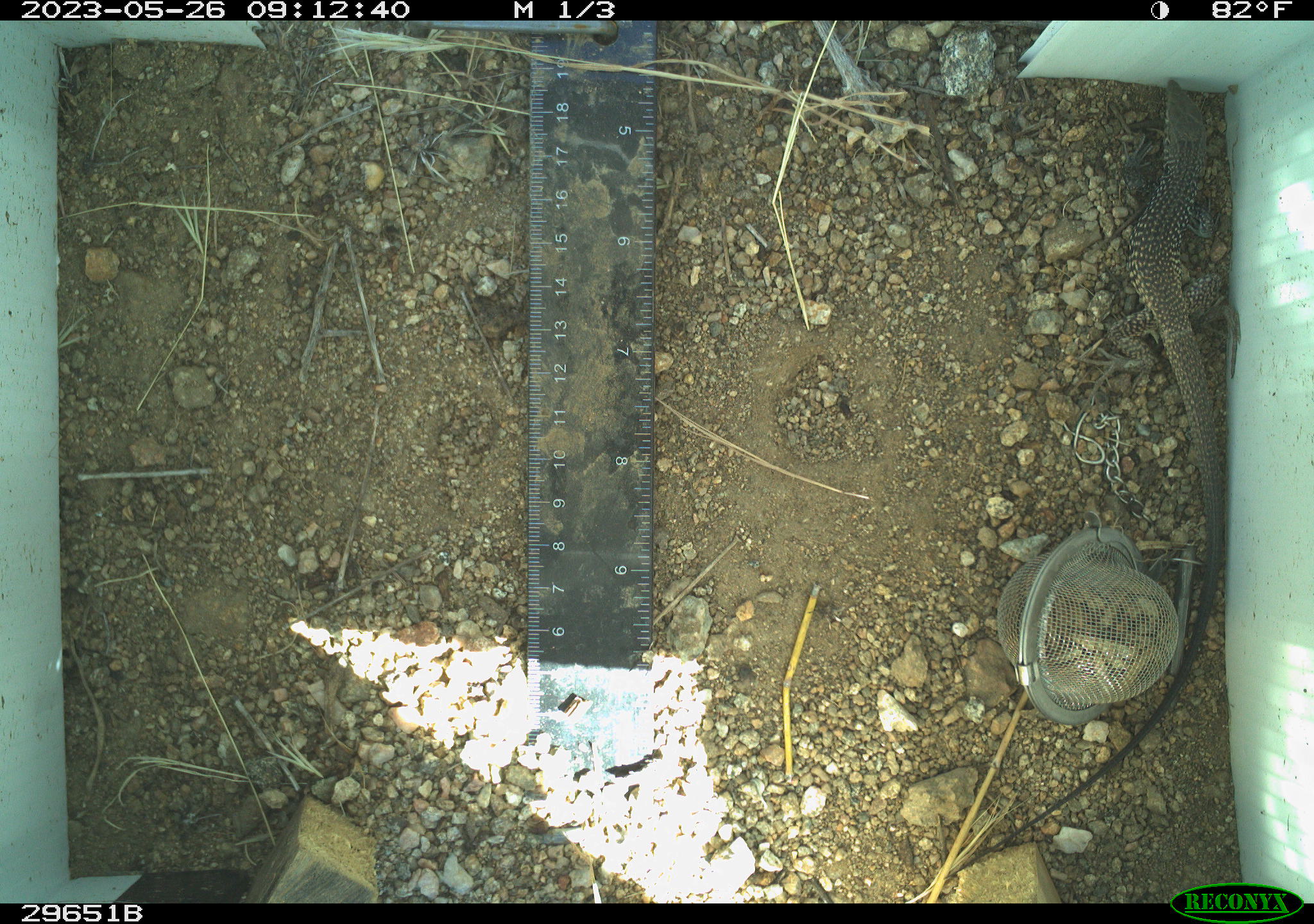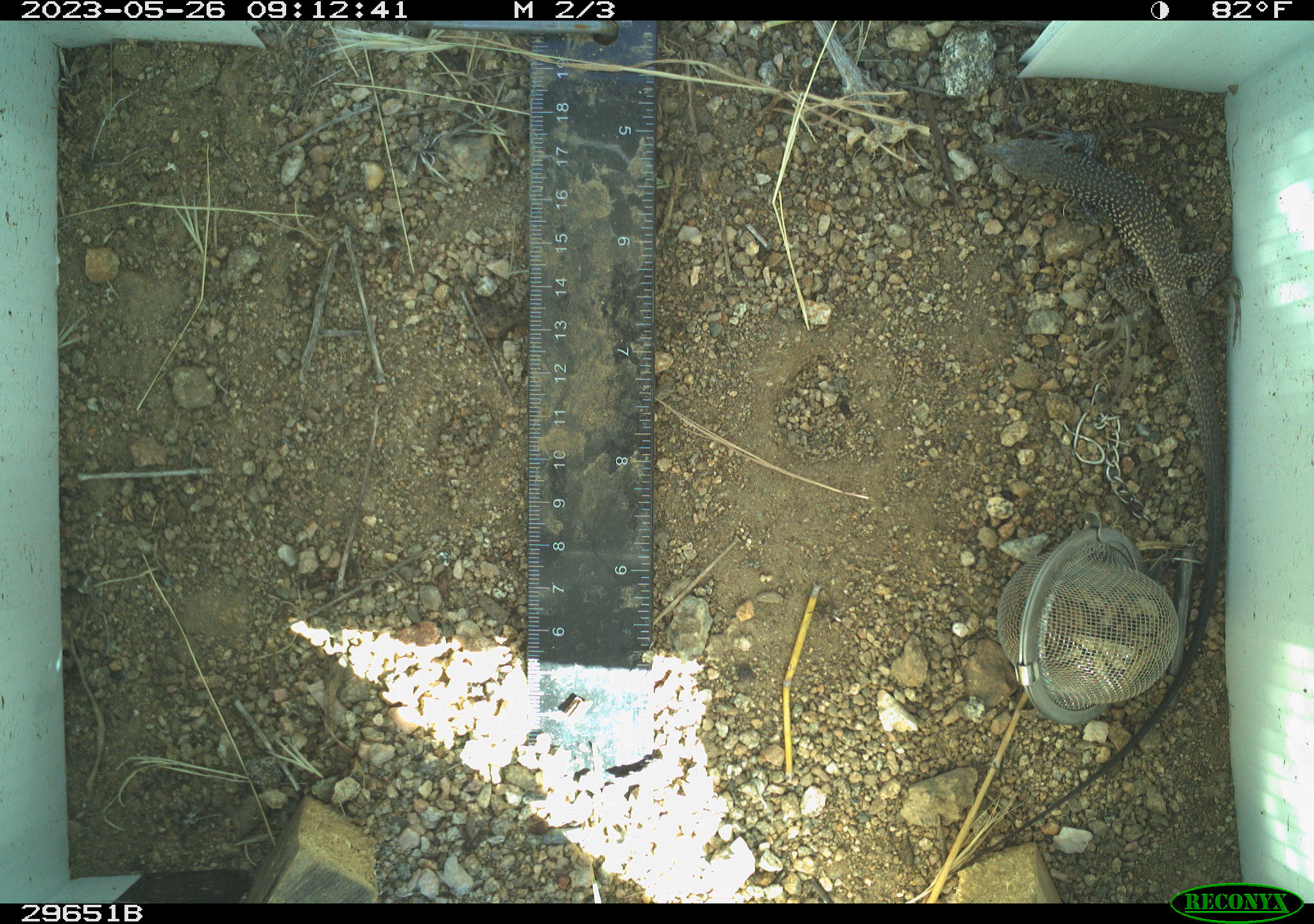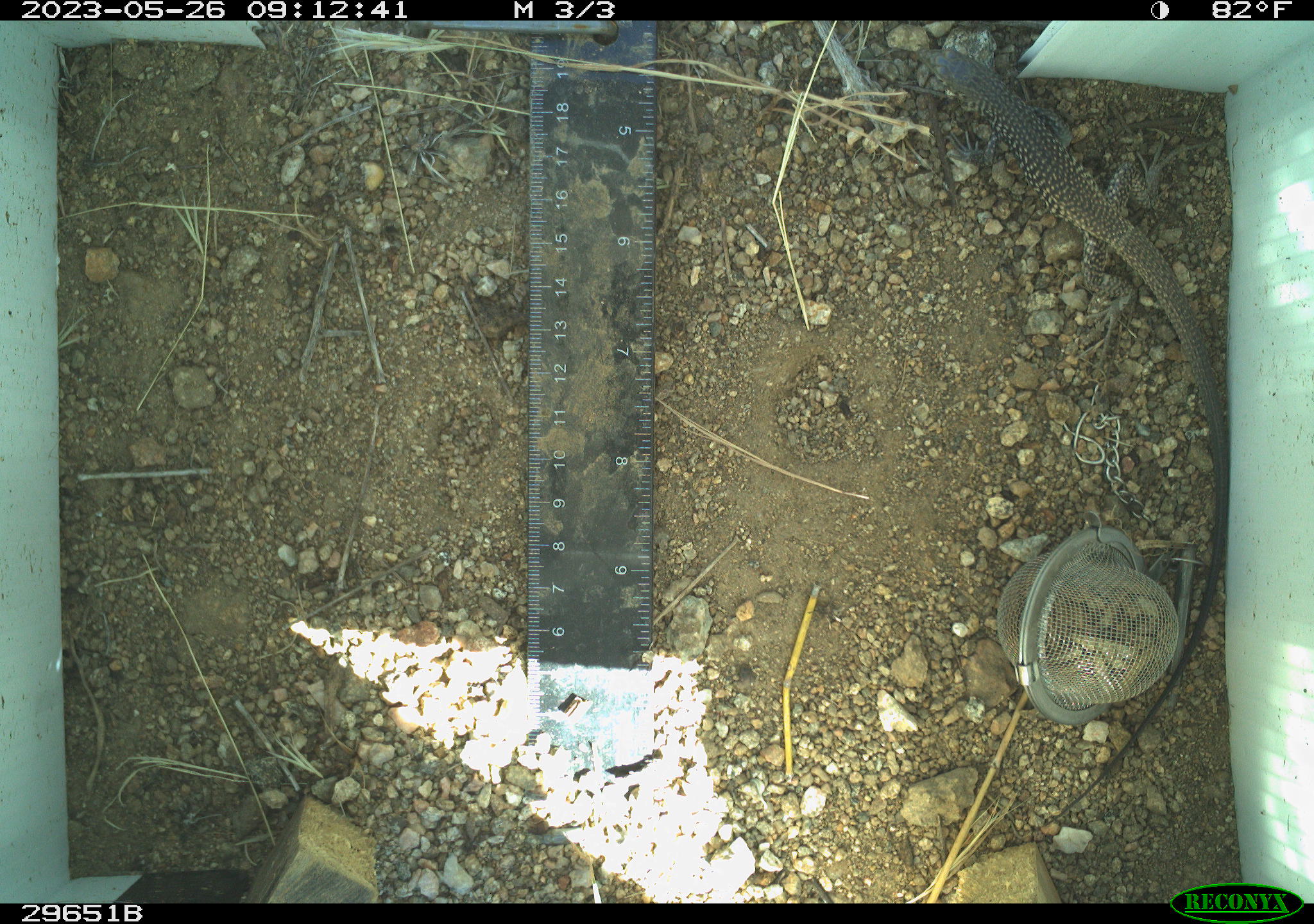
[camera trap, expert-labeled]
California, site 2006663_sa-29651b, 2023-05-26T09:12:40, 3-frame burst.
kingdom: Animalia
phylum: Chordata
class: Reptilia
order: Squamata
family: Teiidae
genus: Aspidoscelis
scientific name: Aspidoscelis tigris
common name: western whiptail